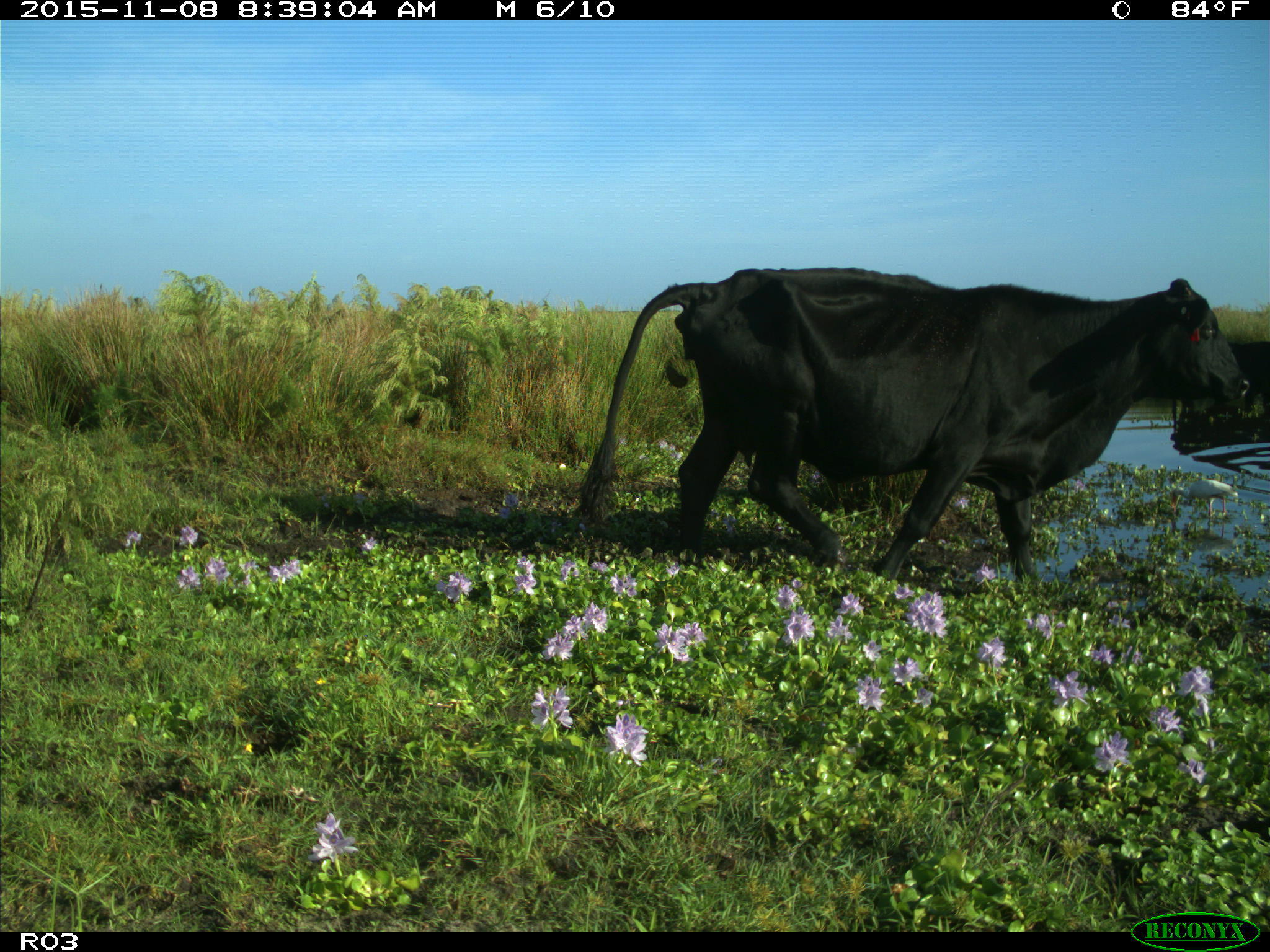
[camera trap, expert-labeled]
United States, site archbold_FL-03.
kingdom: Animalia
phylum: Chordata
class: Mammalia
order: Artiodactyla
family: Bovidae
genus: Bos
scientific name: Bos taurus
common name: domestic cow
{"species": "Bos taurus (domestic cow)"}